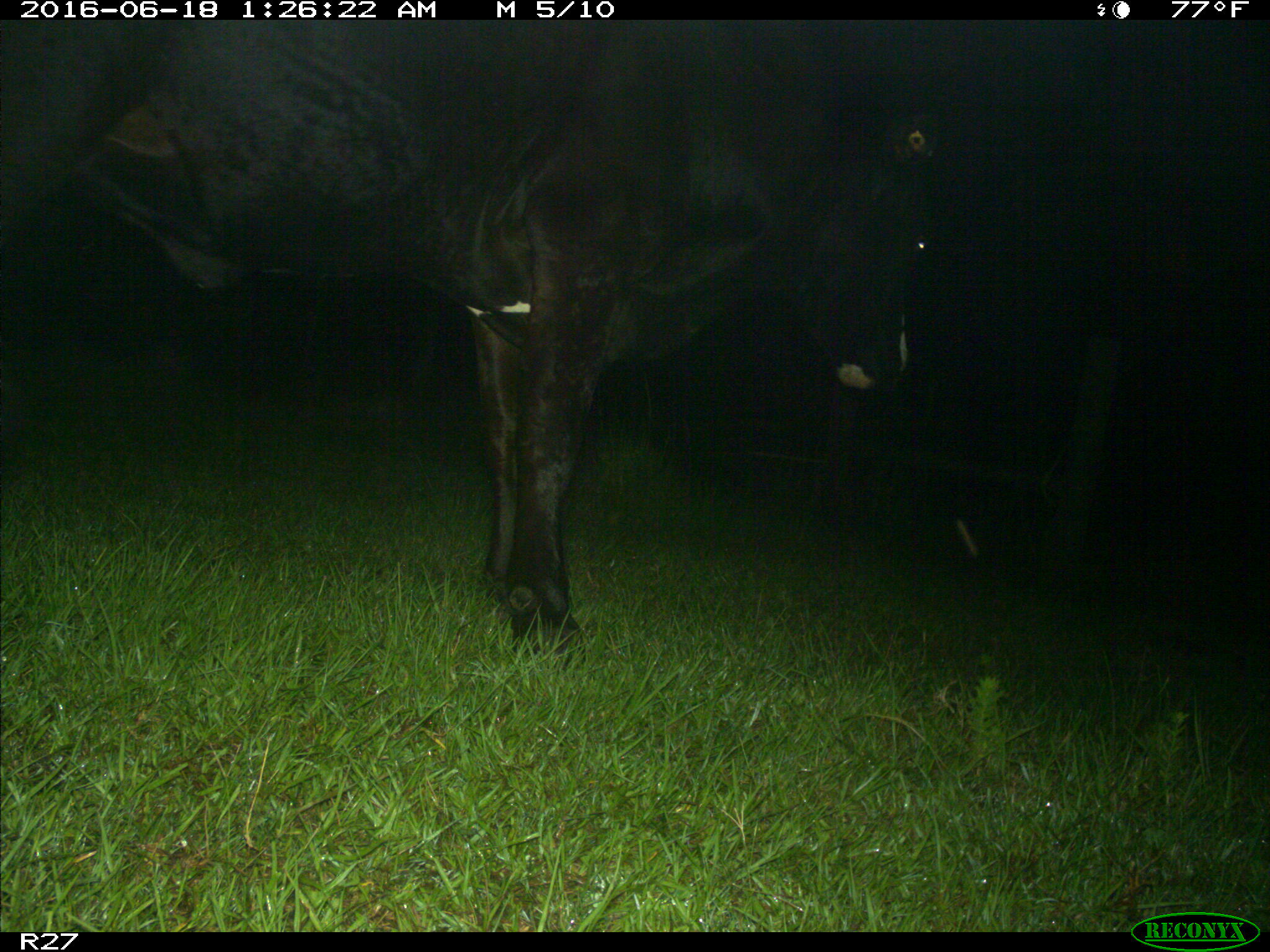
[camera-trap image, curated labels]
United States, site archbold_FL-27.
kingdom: Animalia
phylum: Chordata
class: Mammalia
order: Artiodactyla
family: Bovidae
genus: Bos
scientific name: Bos taurus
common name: domestic cow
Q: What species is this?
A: Bos taurus (domestic cow).